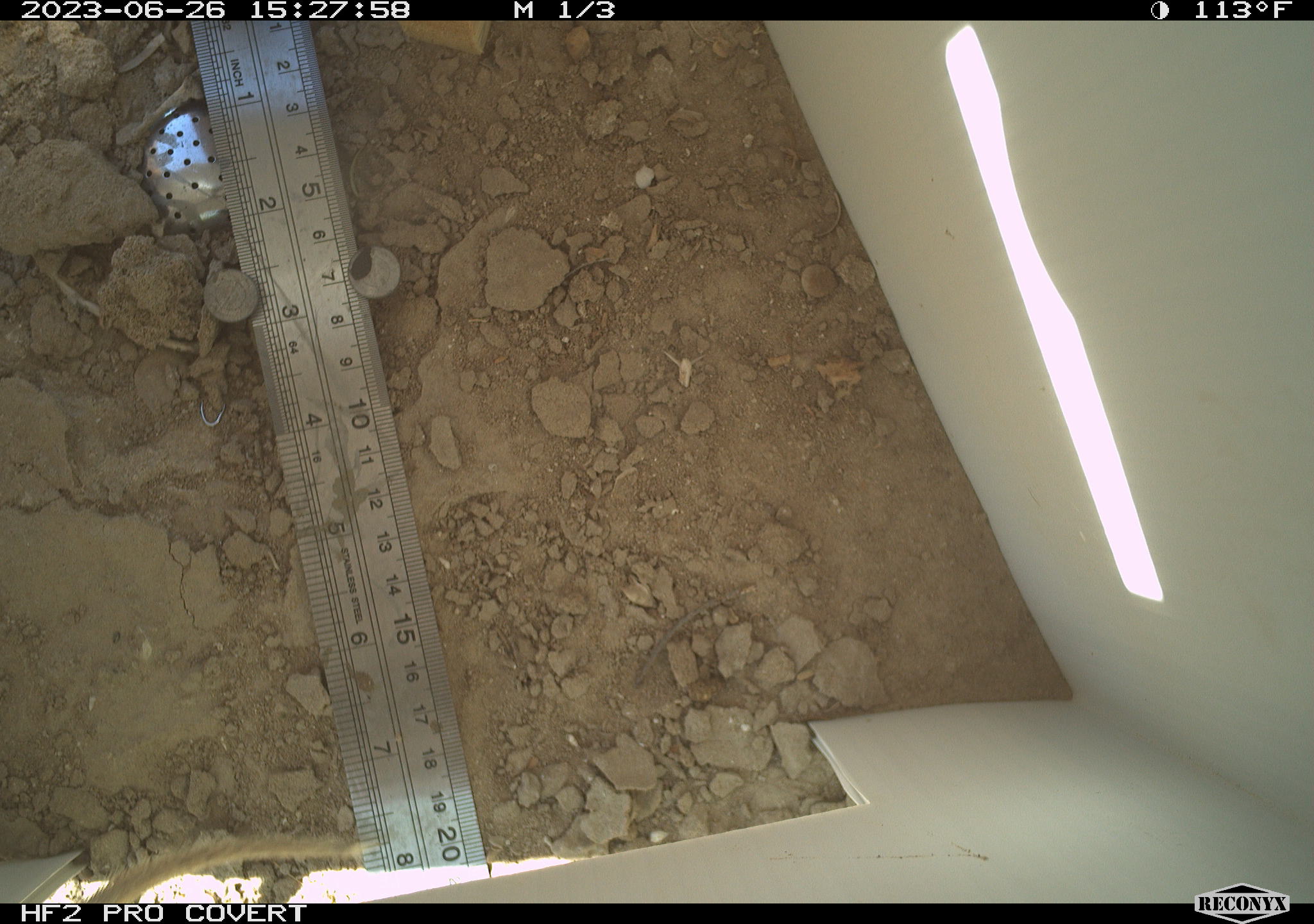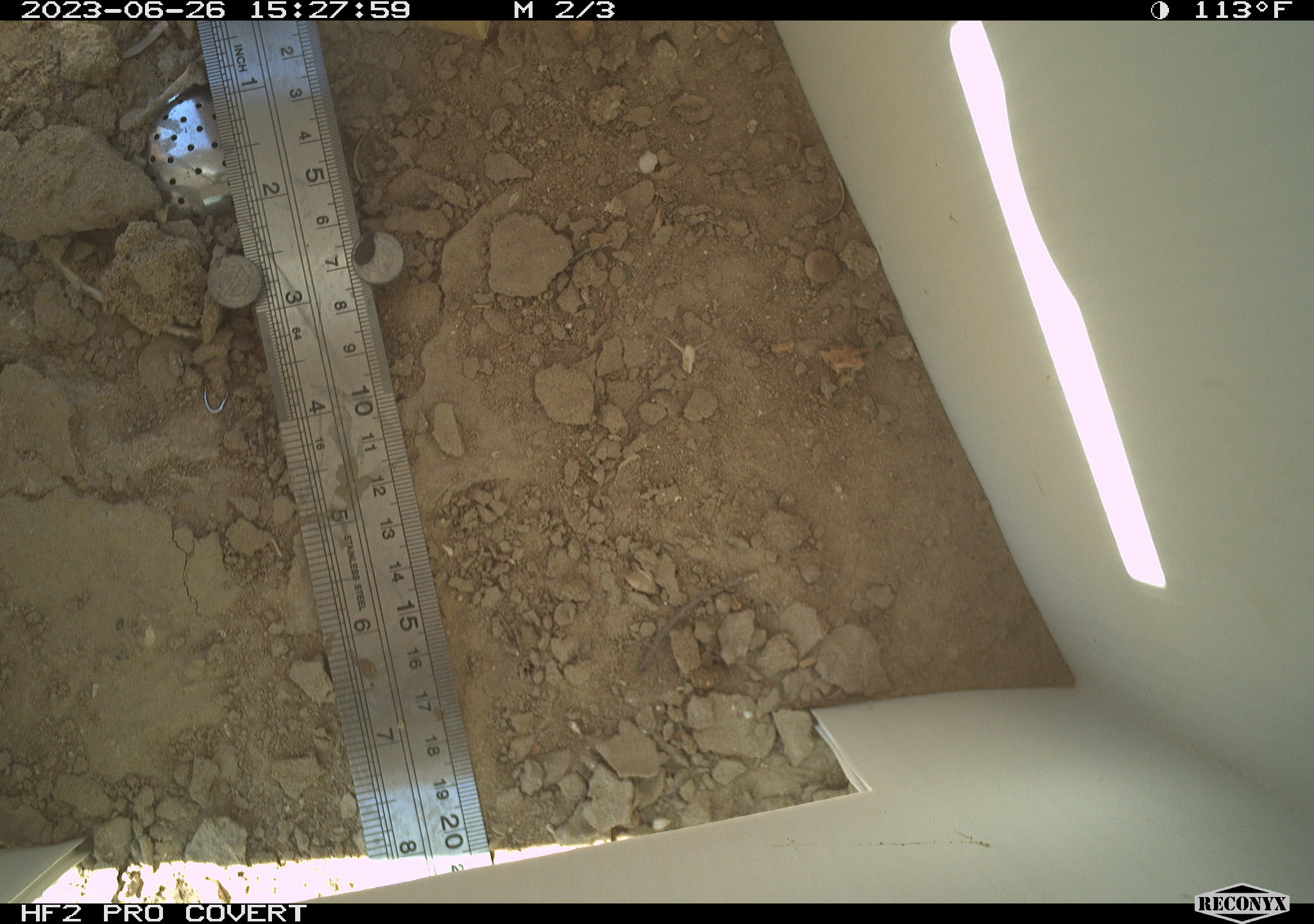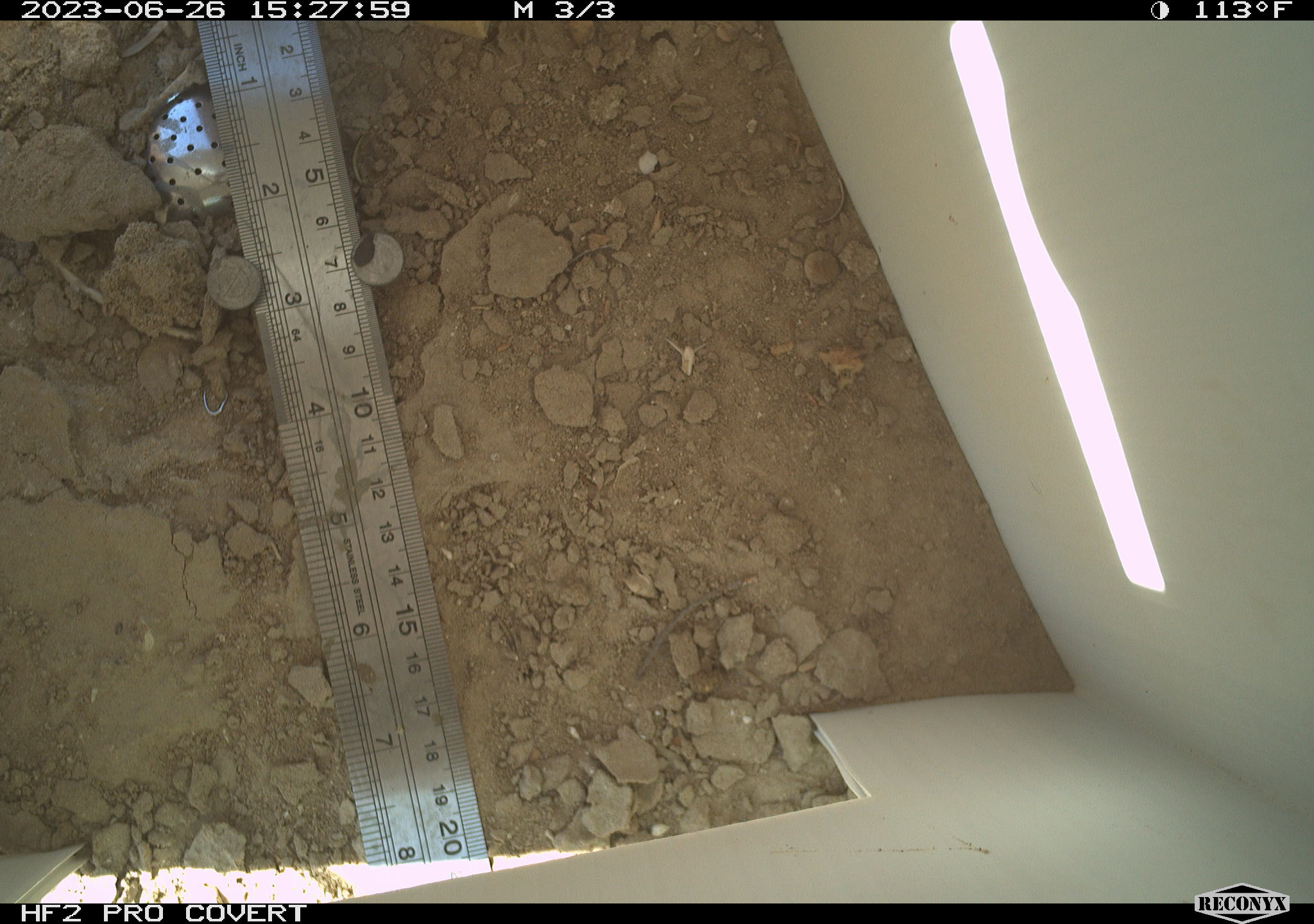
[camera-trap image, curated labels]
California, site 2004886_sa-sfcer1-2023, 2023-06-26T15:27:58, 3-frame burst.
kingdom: Animalia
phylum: Chordata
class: Mammalia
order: Rodentia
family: Sciuridae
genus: Xerospermophilus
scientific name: Xerospermophilus tereticaudus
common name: round-tailed ground squirrel